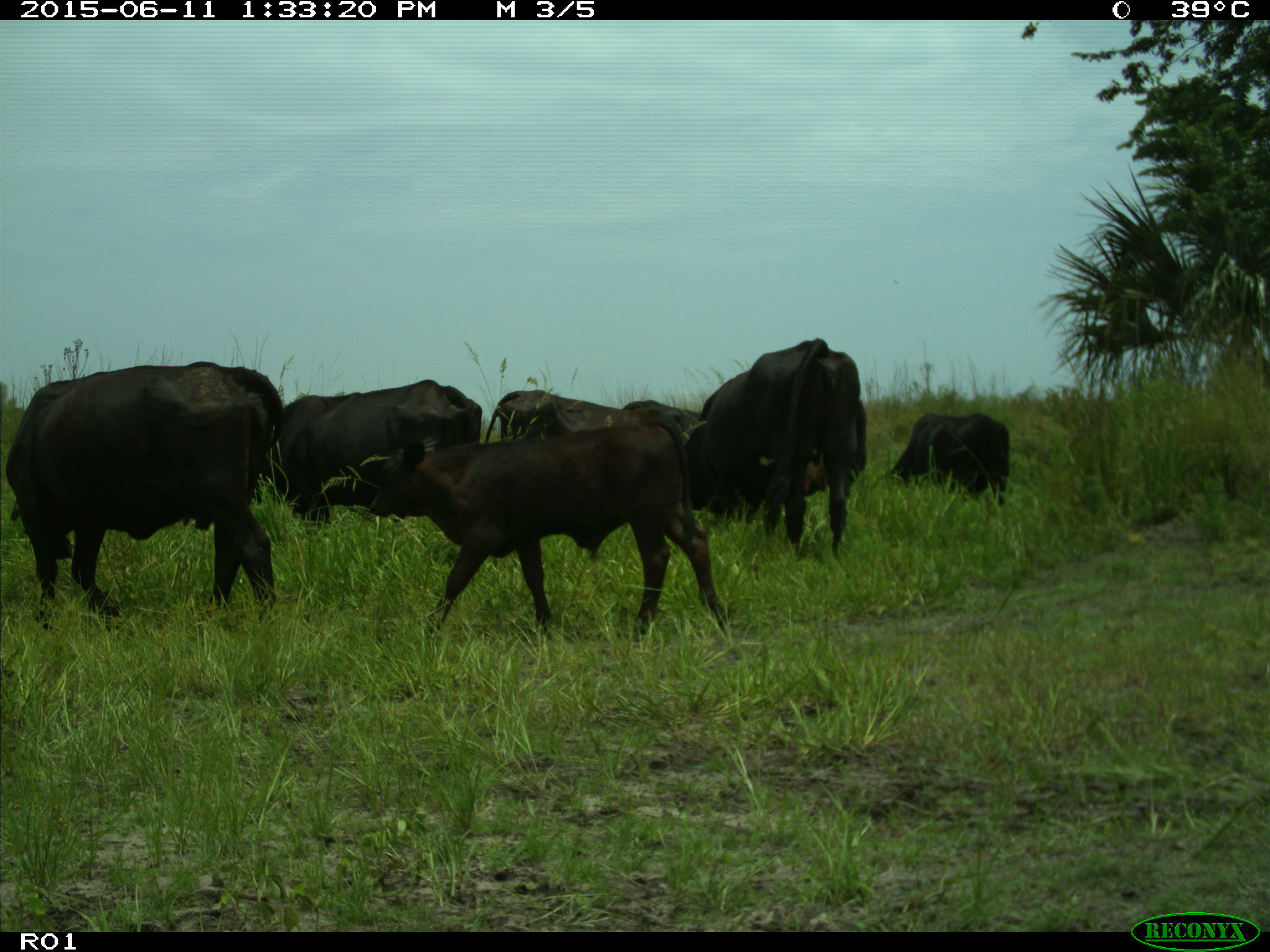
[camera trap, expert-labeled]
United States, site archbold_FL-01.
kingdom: Animalia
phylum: Chordata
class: Mammalia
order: Artiodactyla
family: Bovidae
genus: Bos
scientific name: Bos taurus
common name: domestic cow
Bos taurus (domestic cow).